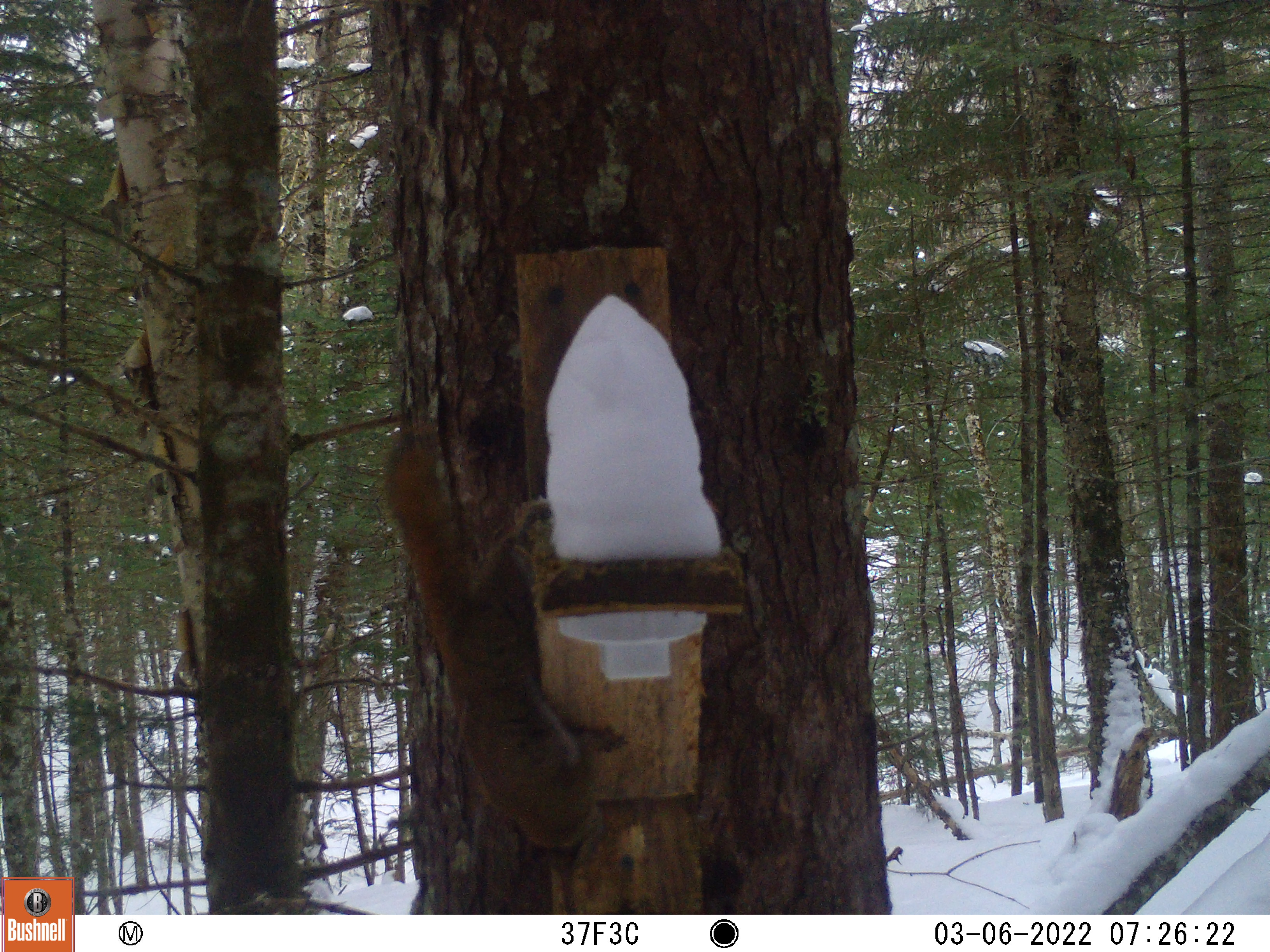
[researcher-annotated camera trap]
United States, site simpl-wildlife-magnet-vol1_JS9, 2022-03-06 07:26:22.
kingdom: Animalia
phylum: Chordata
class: Mammalia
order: Rodentia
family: Sciuridae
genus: Tamiasciurus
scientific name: Tamiasciurus hudsonicus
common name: red squirrel